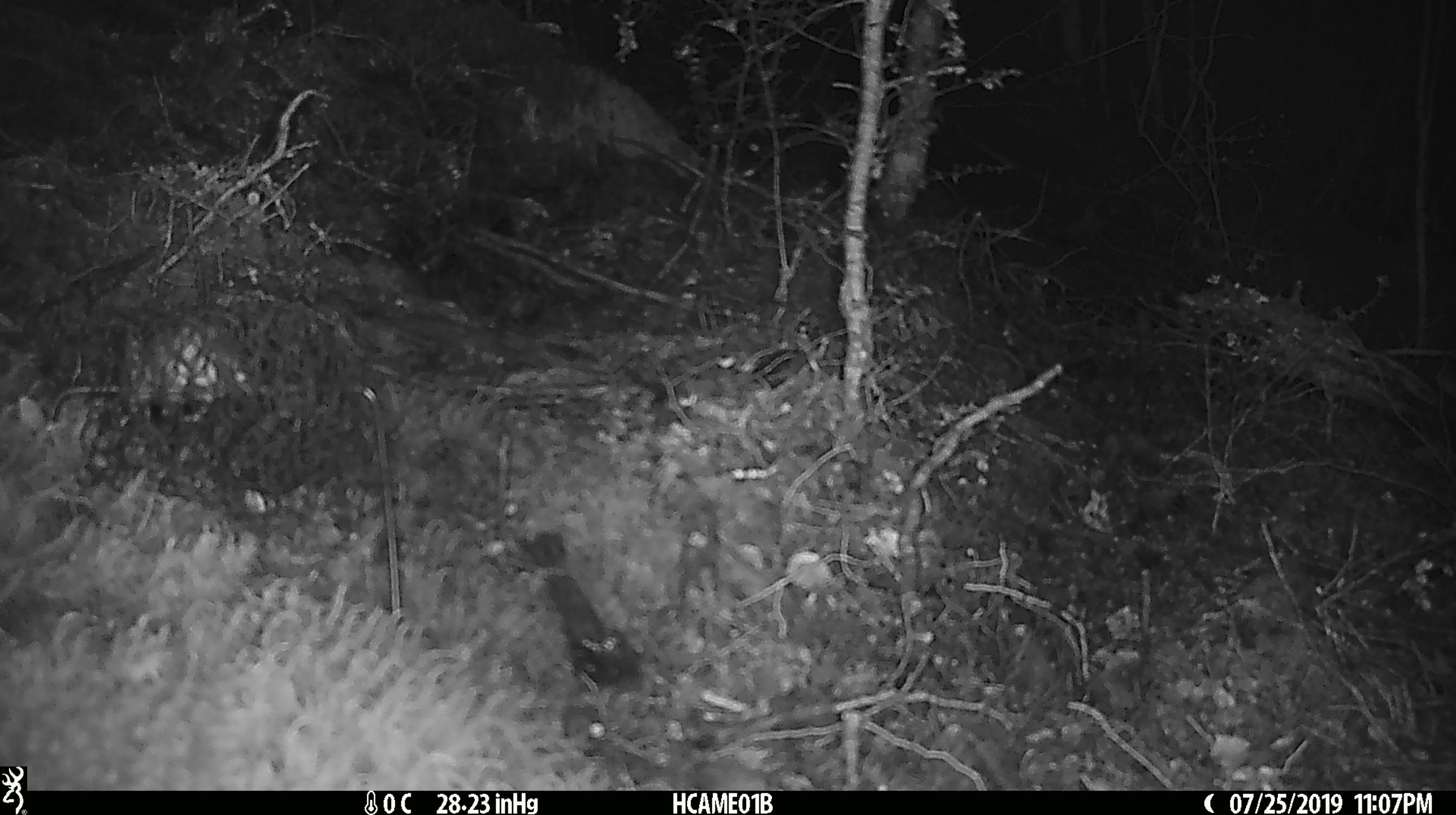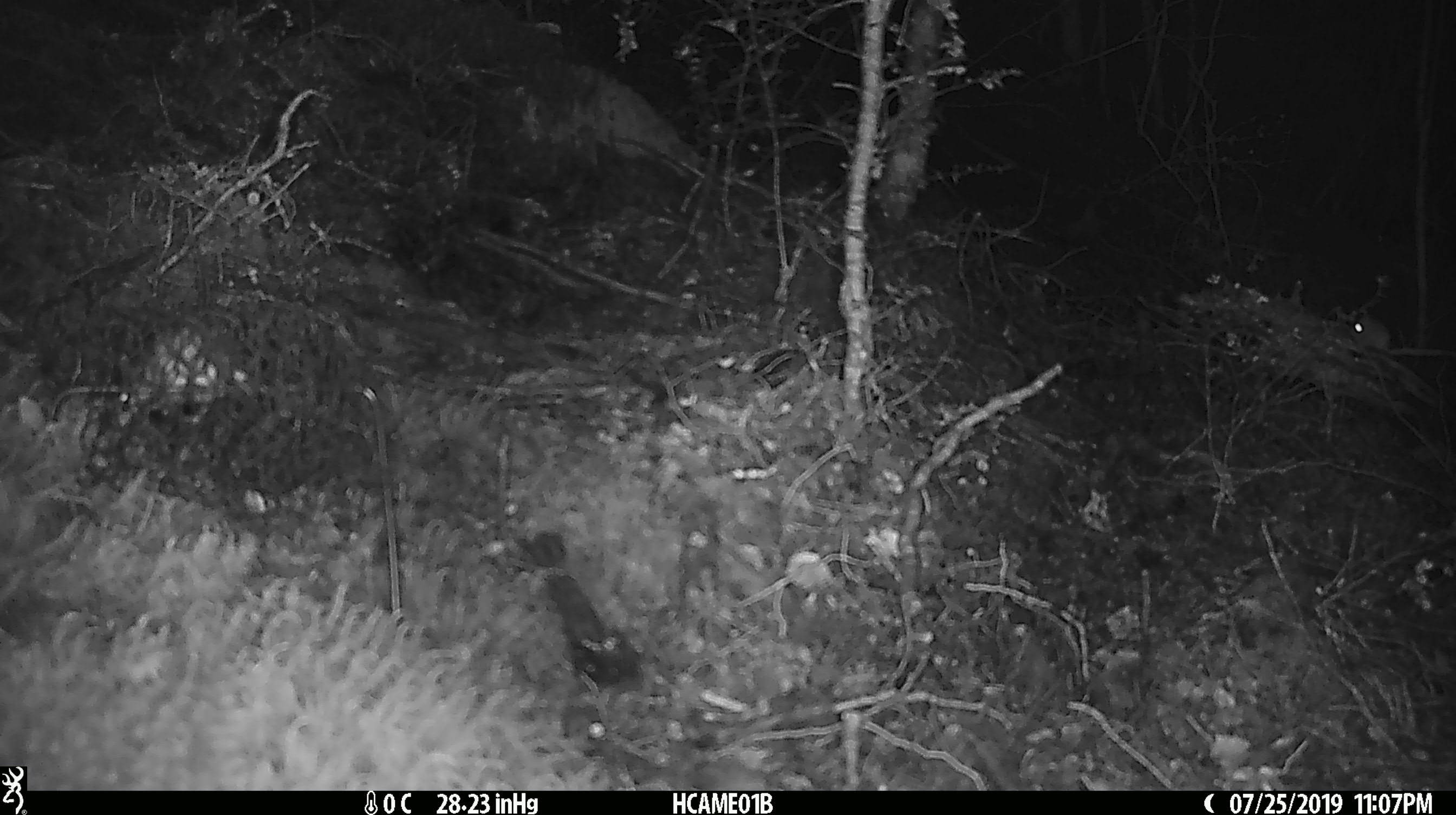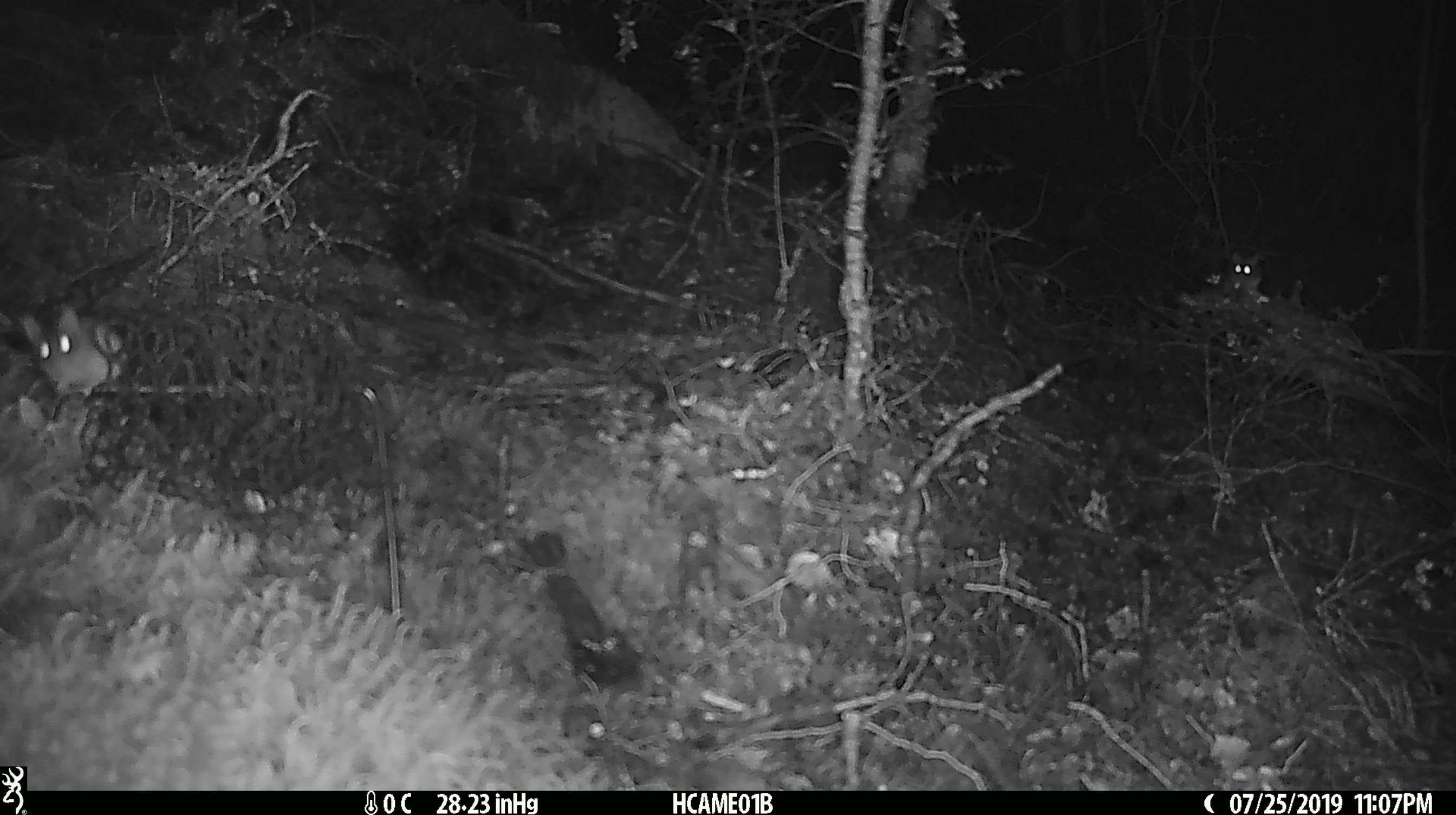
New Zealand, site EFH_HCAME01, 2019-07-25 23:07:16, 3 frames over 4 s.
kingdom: Animalia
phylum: Chordata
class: Mammalia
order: Rodentia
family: Muridae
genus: Mus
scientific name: Mus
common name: mouse